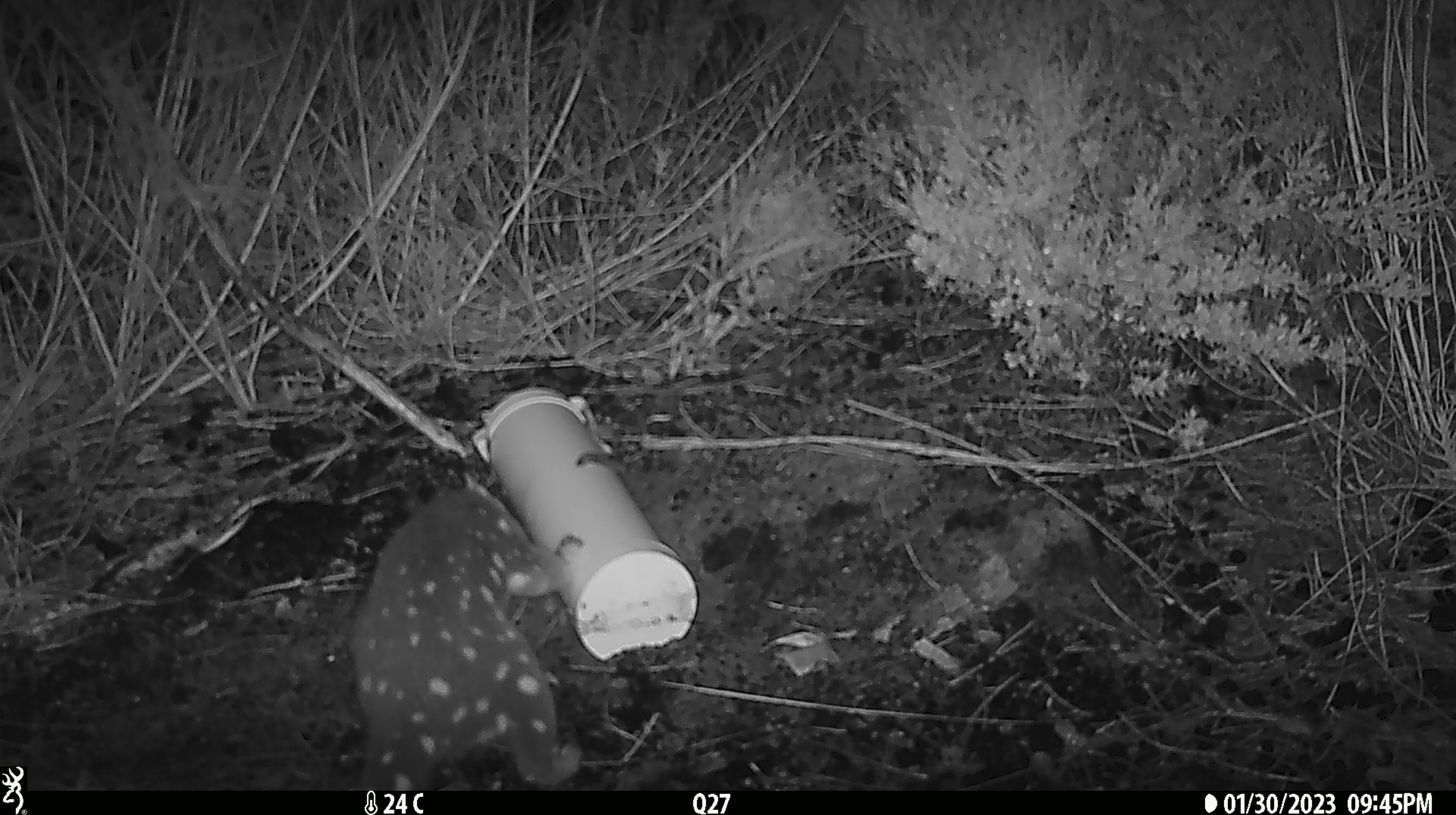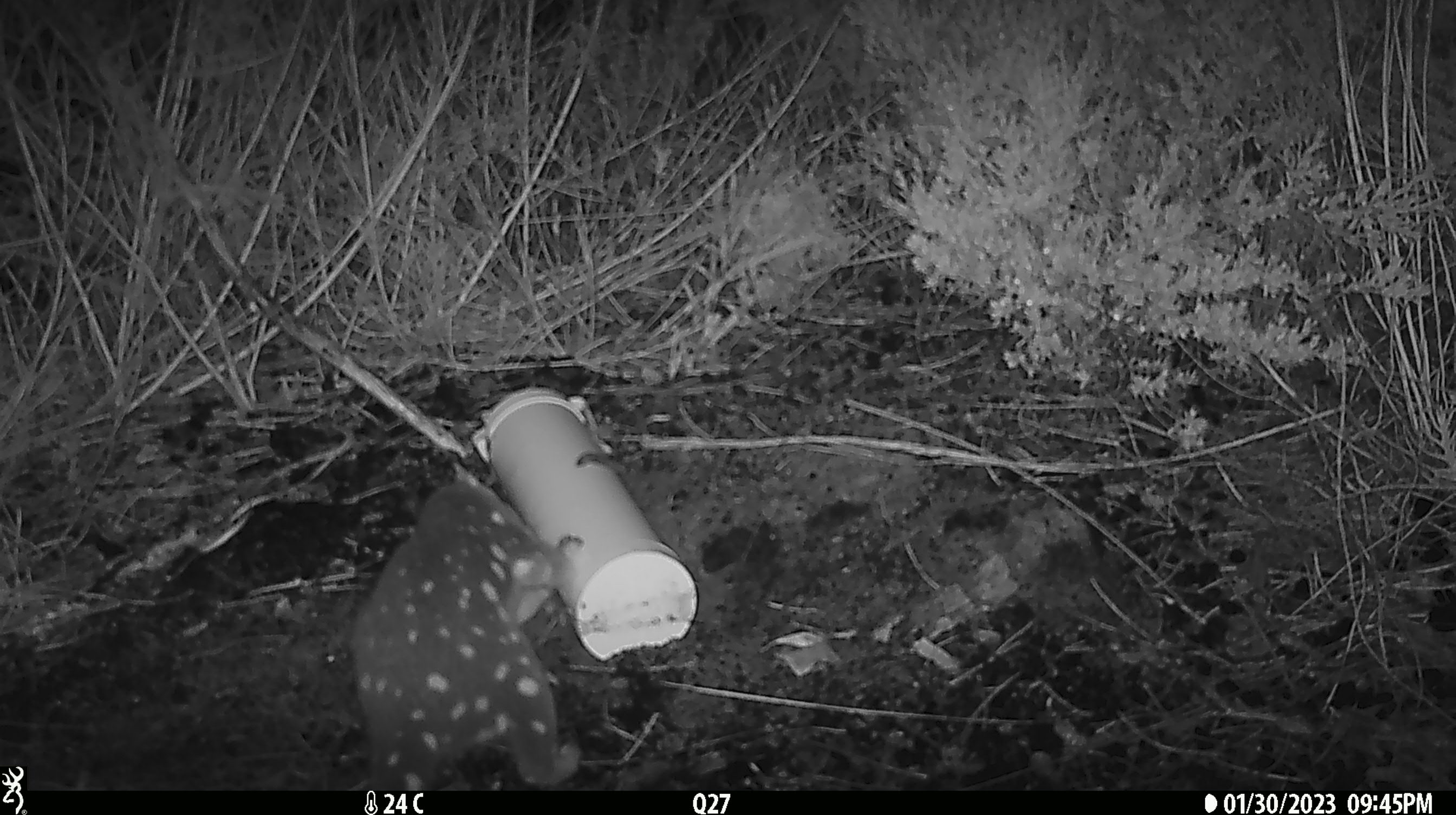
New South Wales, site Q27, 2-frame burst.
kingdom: Animalia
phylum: Chordata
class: Mammalia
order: Dasyuromorphia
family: Dasyuridae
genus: Dasyurus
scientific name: Dasyurus maculatus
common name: spotted-tailed quoll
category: quoll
Quoll (spotted-tailed quoll) (Dasyurus maculatus).